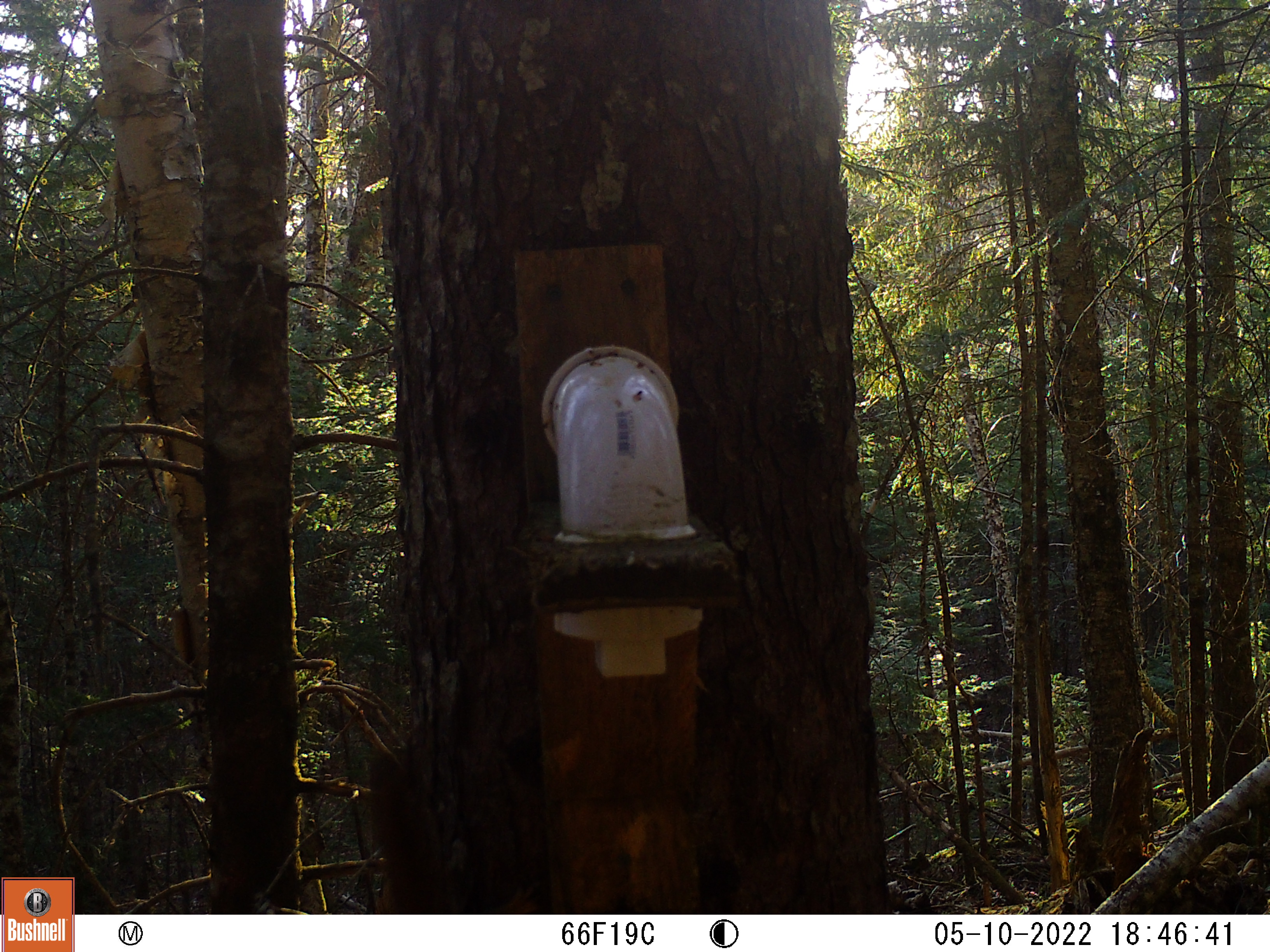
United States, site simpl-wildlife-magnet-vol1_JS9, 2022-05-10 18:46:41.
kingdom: Animalia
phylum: Chordata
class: Mammalia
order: Rodentia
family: Sciuridae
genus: Tamiasciurus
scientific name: Tamiasciurus hudsonicus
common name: red squirrel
Red squirrel (Tamiasciurus hudsonicus).